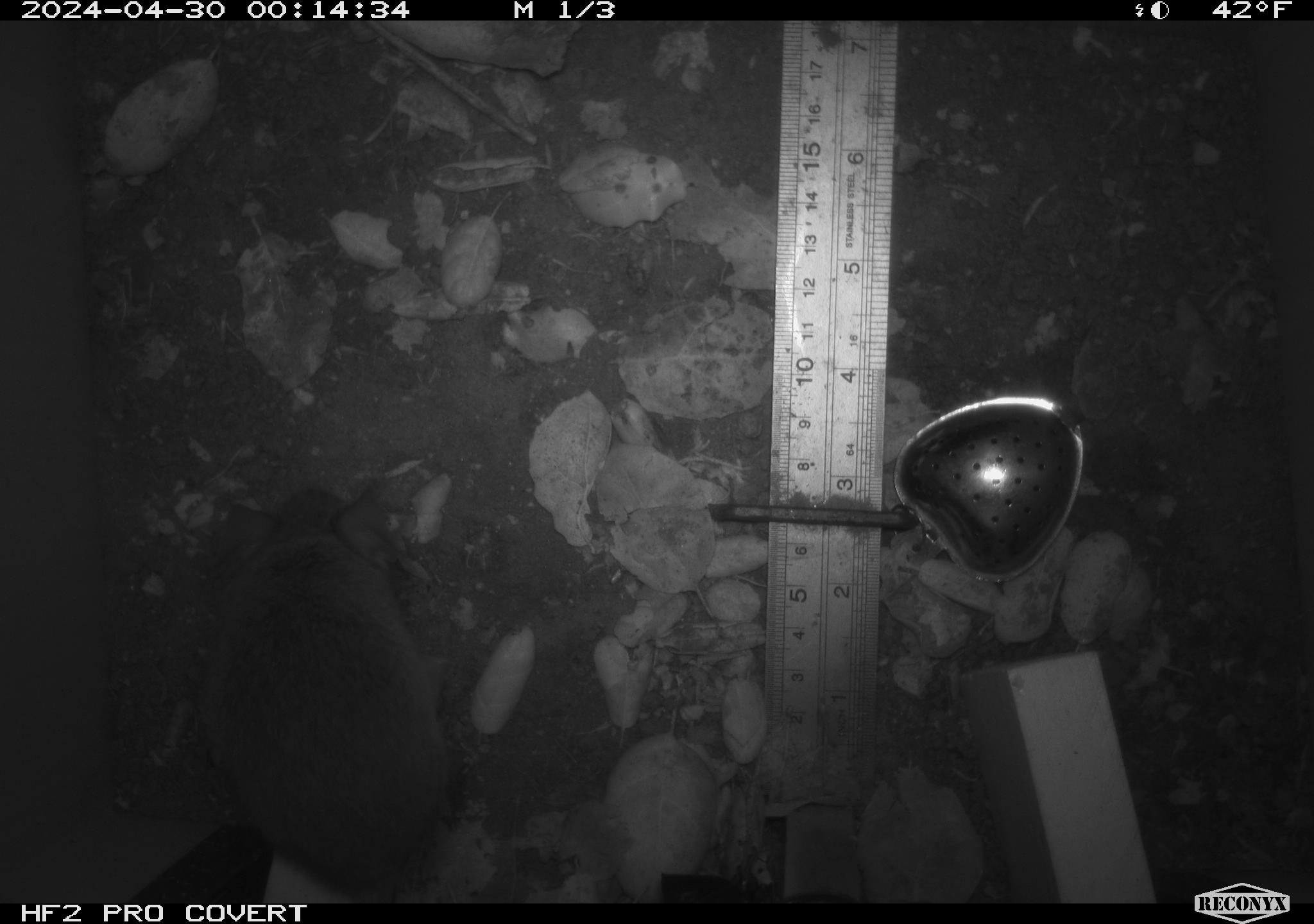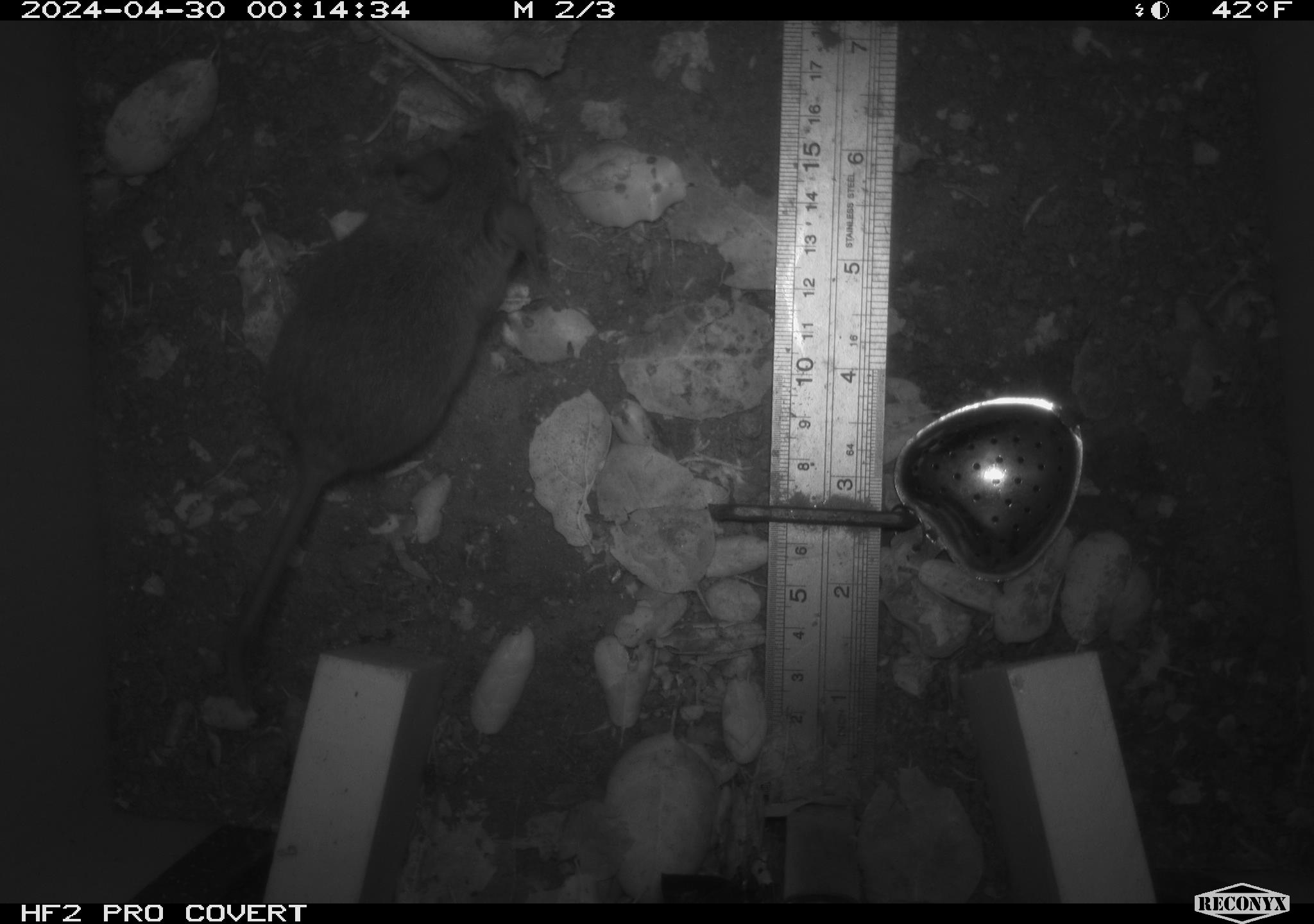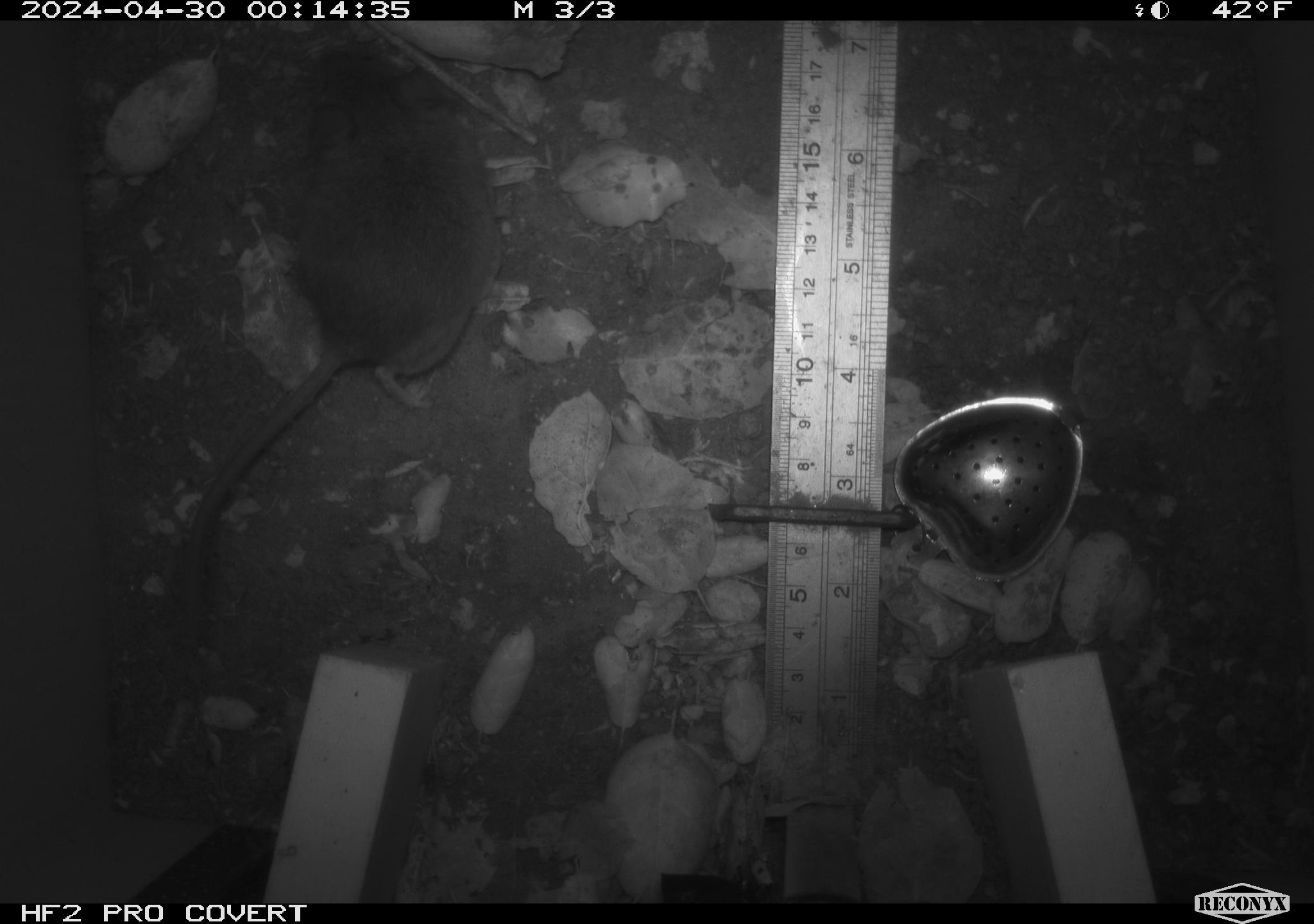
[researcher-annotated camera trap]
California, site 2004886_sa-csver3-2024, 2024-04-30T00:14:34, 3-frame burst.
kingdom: Animalia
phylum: Chordata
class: Mammalia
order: Rodentia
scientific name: Rodentia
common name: rodent